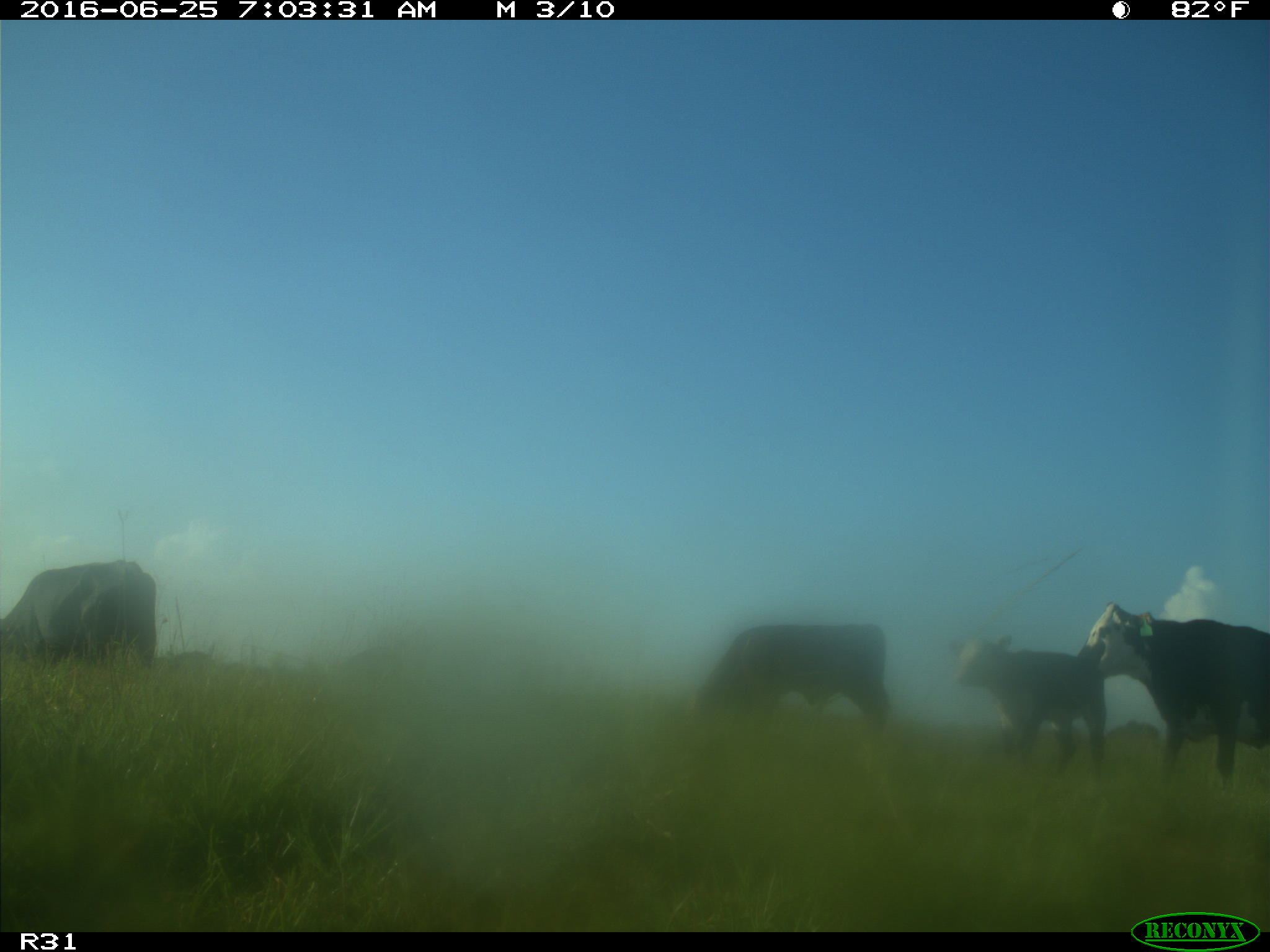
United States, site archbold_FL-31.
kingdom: Animalia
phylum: Chordata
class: Mammalia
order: Artiodactyla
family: Bovidae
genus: Bos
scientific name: Bos taurus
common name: domestic cow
Bos taurus (domestic cow).